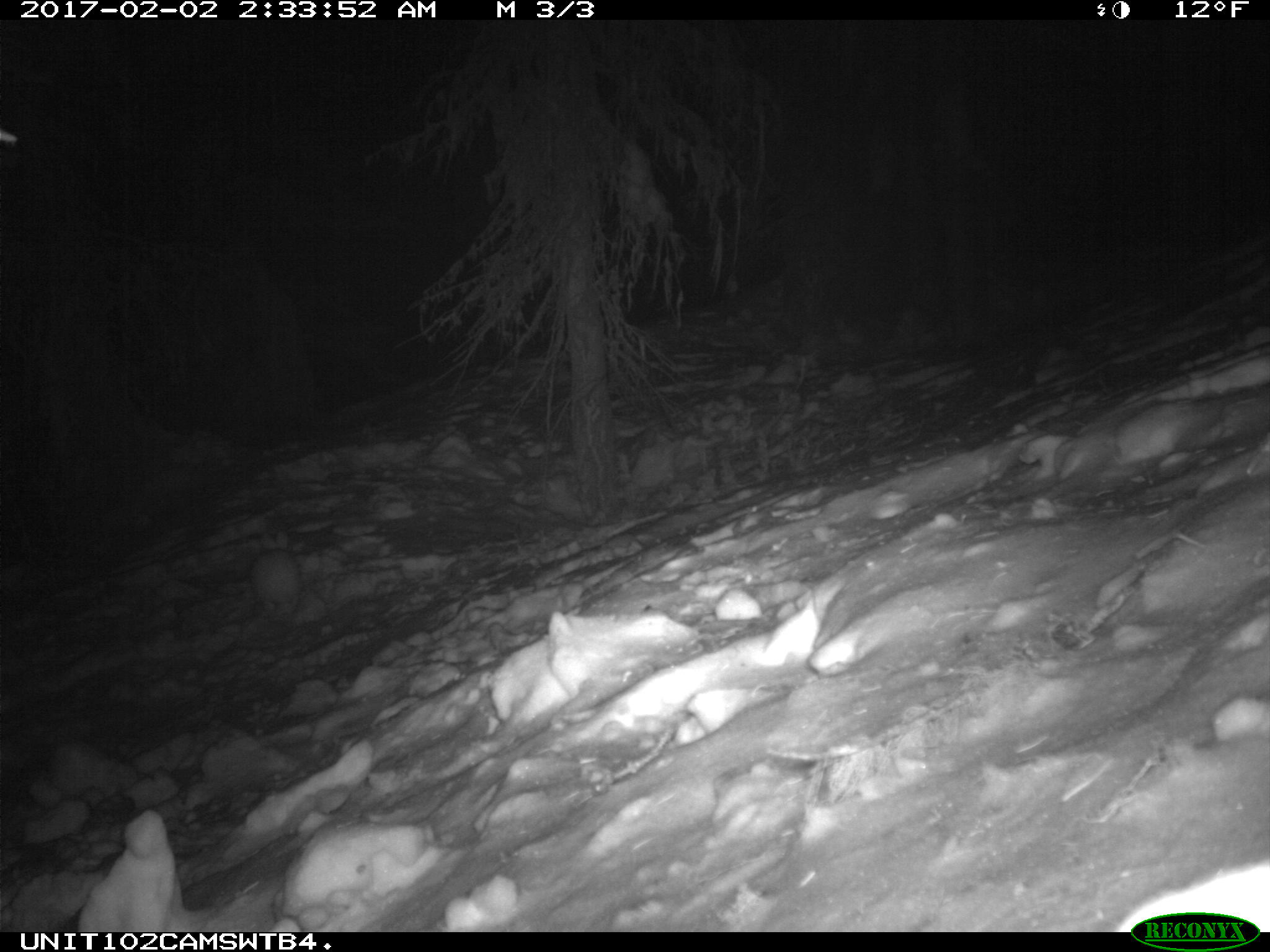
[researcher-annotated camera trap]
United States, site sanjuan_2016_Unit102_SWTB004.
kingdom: Animalia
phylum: Chordata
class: Mammalia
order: Lagomorpha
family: Leporidae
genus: Lepus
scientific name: Lepus americanus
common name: snowshoe hare